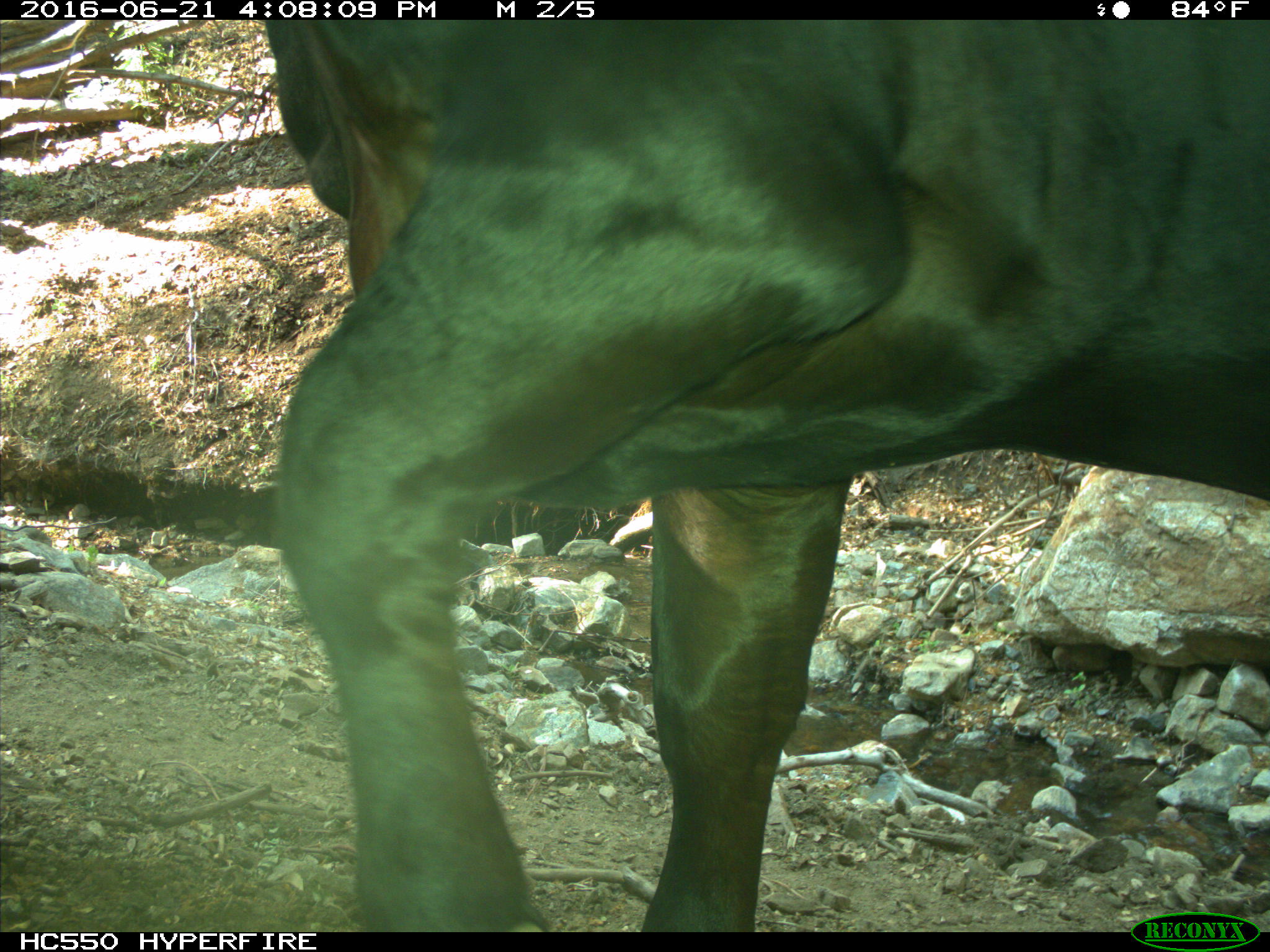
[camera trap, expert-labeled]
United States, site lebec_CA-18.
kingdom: Animalia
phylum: Chordata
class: Mammalia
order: Artiodactyla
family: Bovidae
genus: Bos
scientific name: Bos taurus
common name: domestic cow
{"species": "Bos taurus (domestic cow)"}